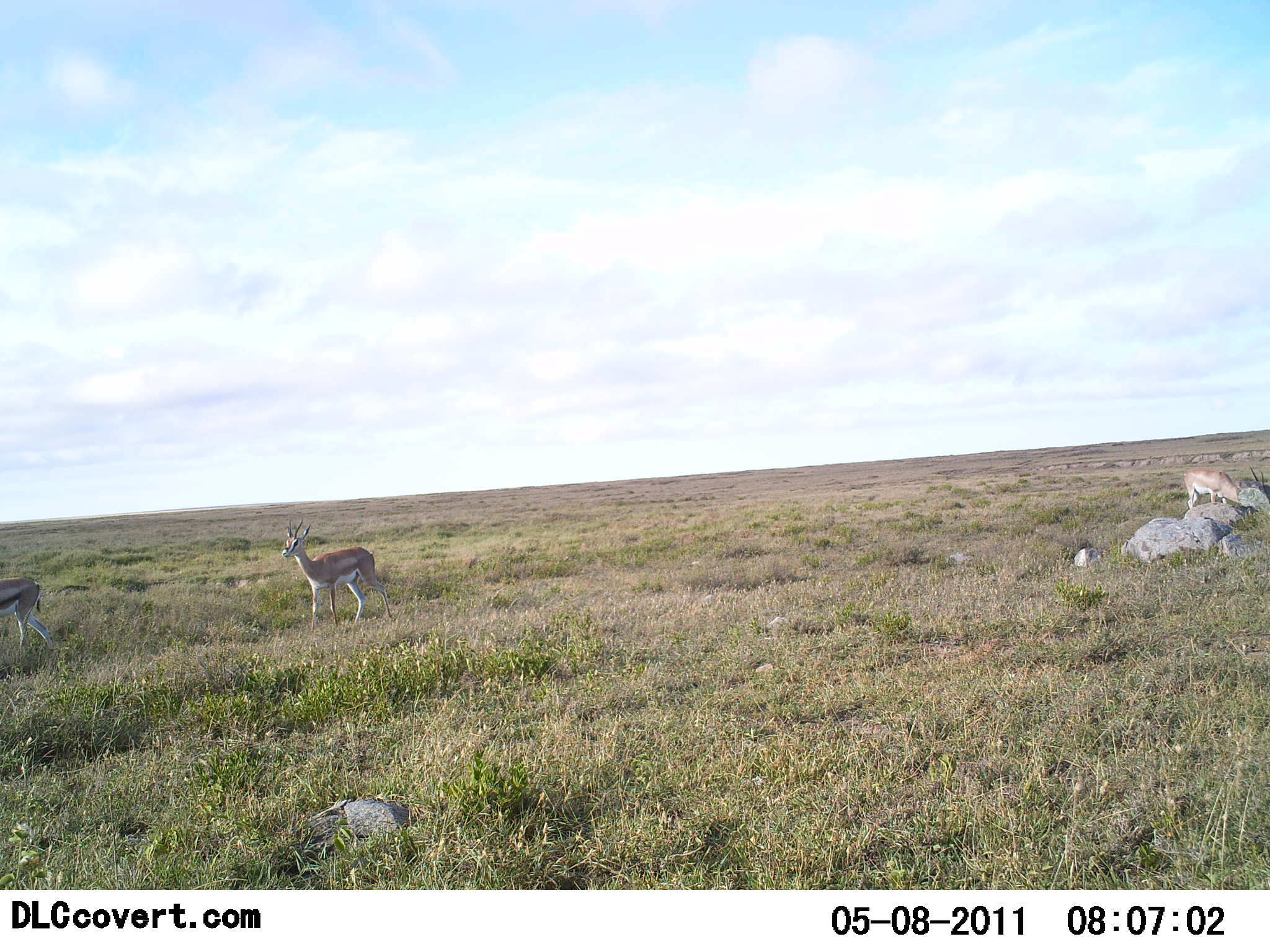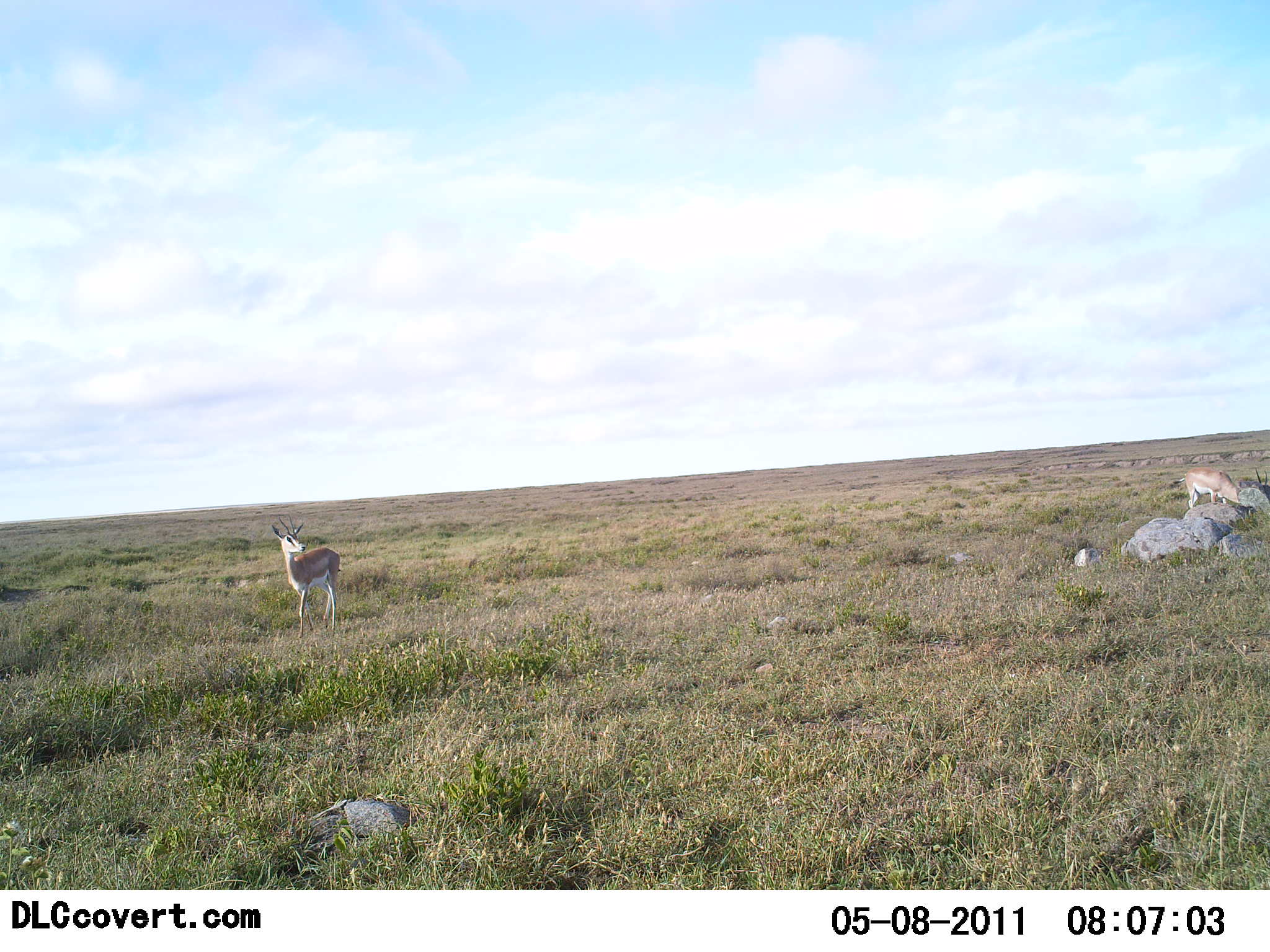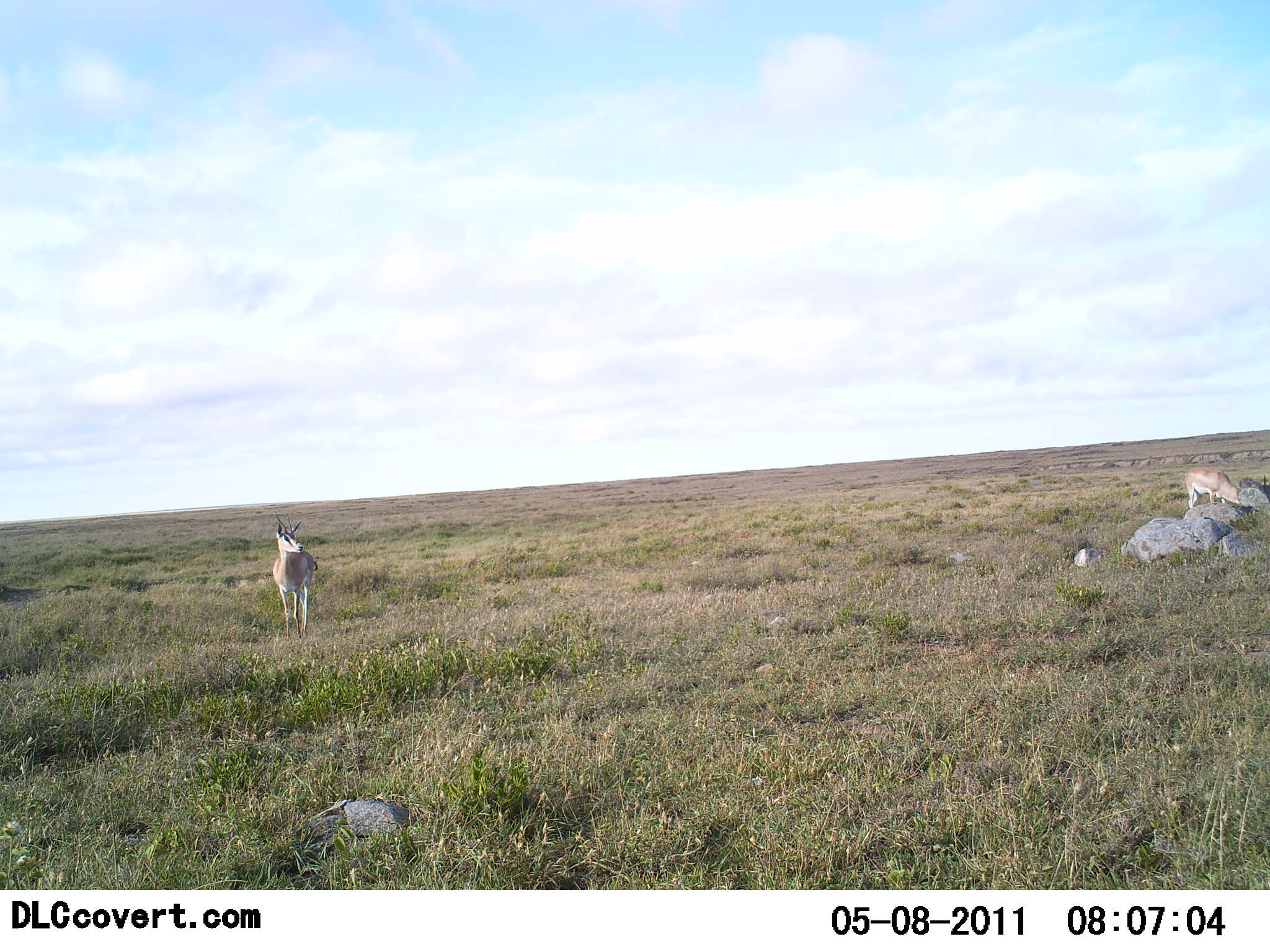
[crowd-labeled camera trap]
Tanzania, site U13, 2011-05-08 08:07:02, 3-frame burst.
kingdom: Animalia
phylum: Chordata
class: Mammalia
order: Artiodactyla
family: Bovidae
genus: Nanger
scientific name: Nanger granti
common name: grant's gazelle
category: gazellegrants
Gazellegrants (grant's gazelle) (Nanger granti), count 2. Behavior (volunteer vote fractions): standing 50%, resting 0%, moving 50%, interacting 0%. Young present (vote fraction): 0%. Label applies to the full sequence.